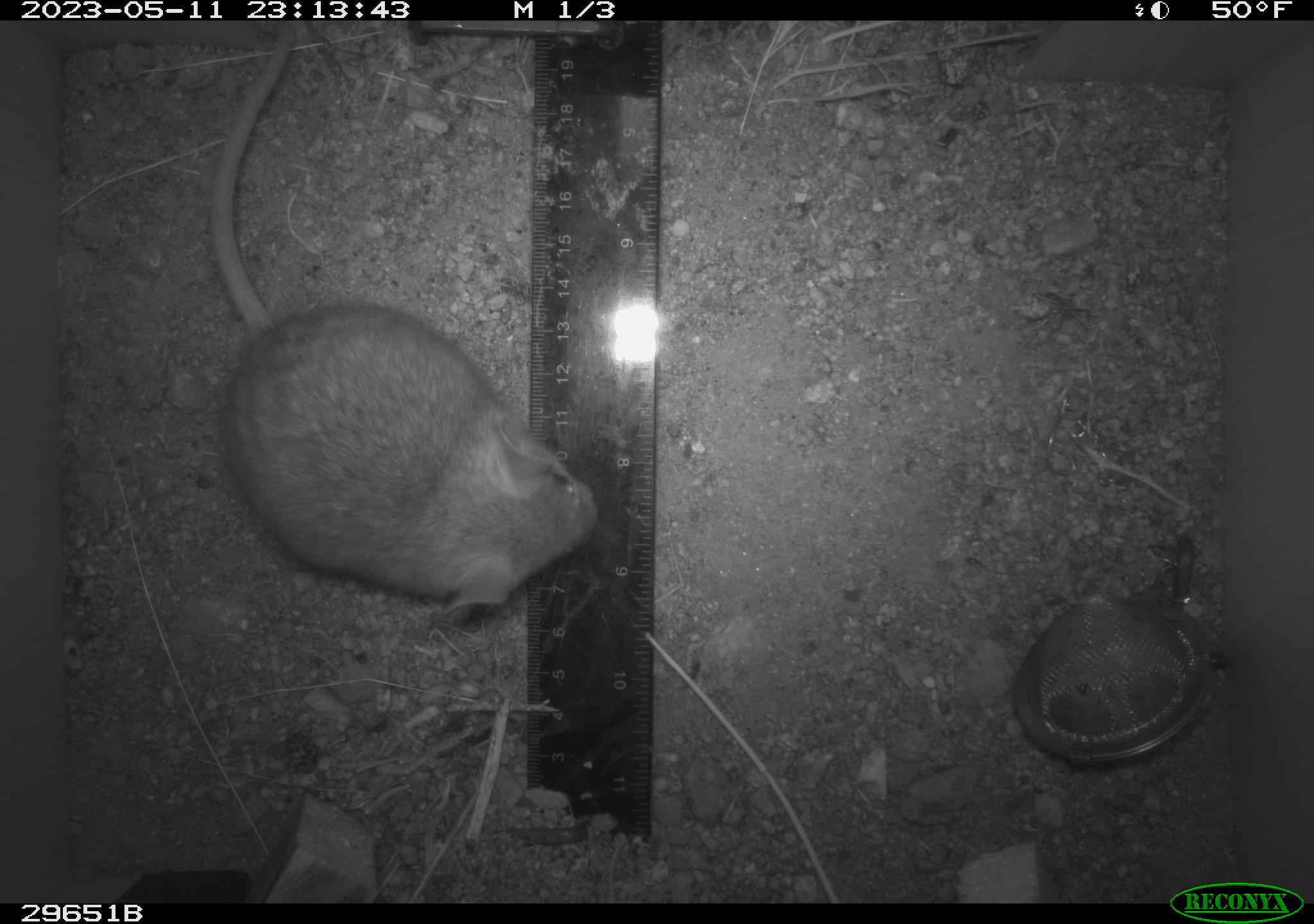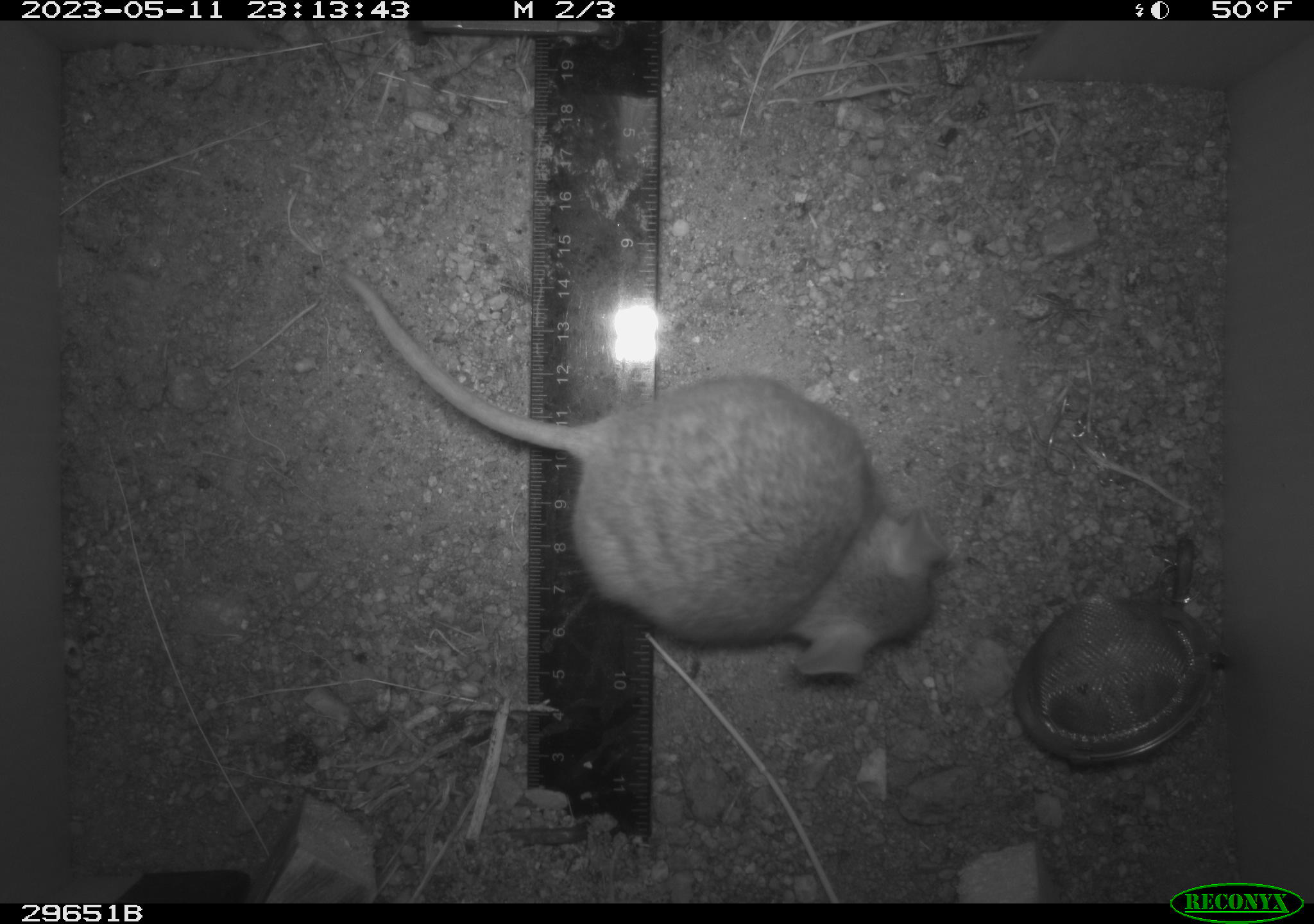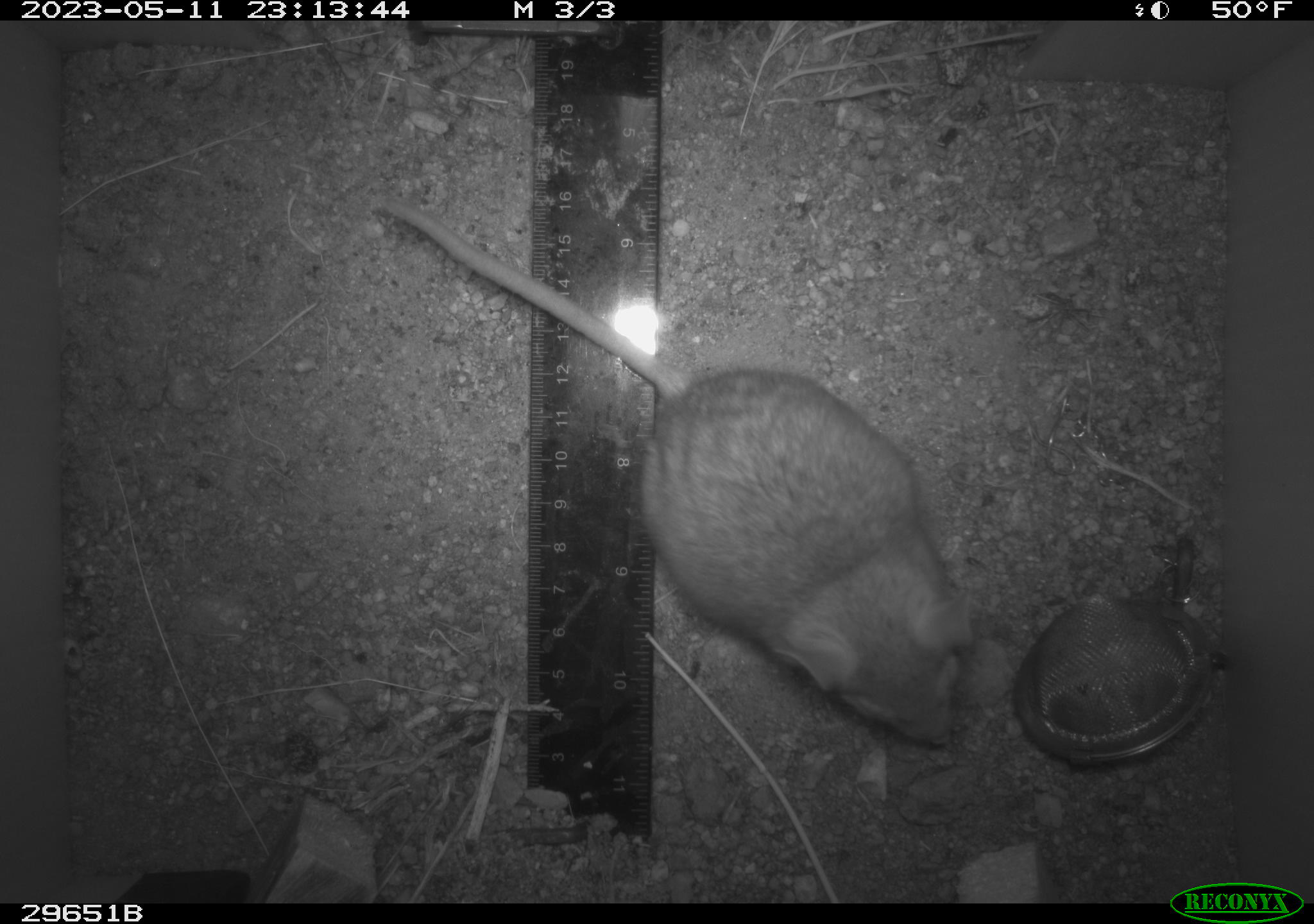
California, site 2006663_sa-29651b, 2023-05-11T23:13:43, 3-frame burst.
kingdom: Animalia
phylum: Chordata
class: Mammalia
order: Rodentia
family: Cricetidae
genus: Neotoma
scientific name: Neotoma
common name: pack rat or woodrat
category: neotoma species